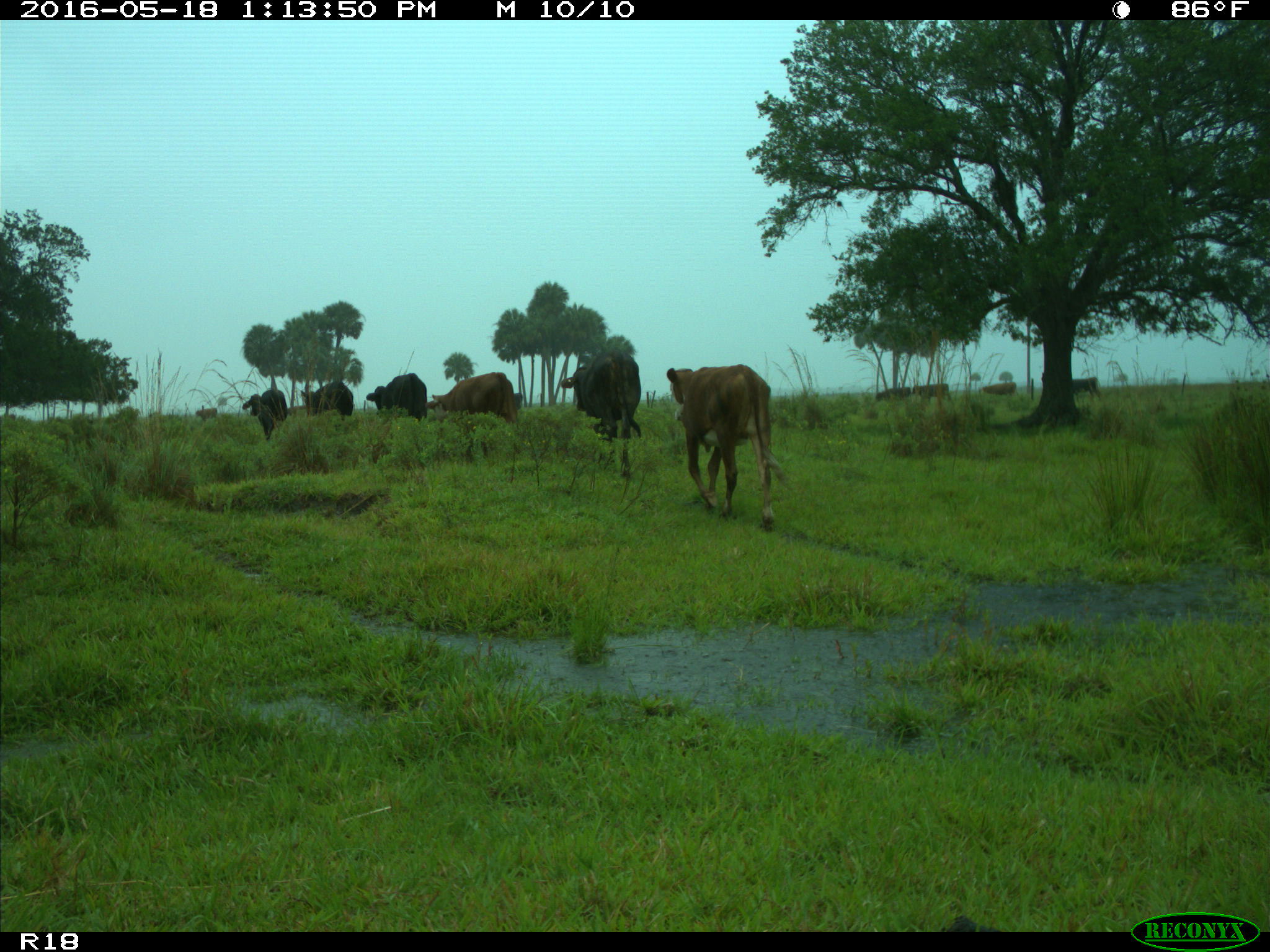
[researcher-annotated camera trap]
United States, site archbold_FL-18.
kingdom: Animalia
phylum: Chordata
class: Mammalia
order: Artiodactyla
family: Bovidae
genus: Bos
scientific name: Bos taurus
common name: domestic cow